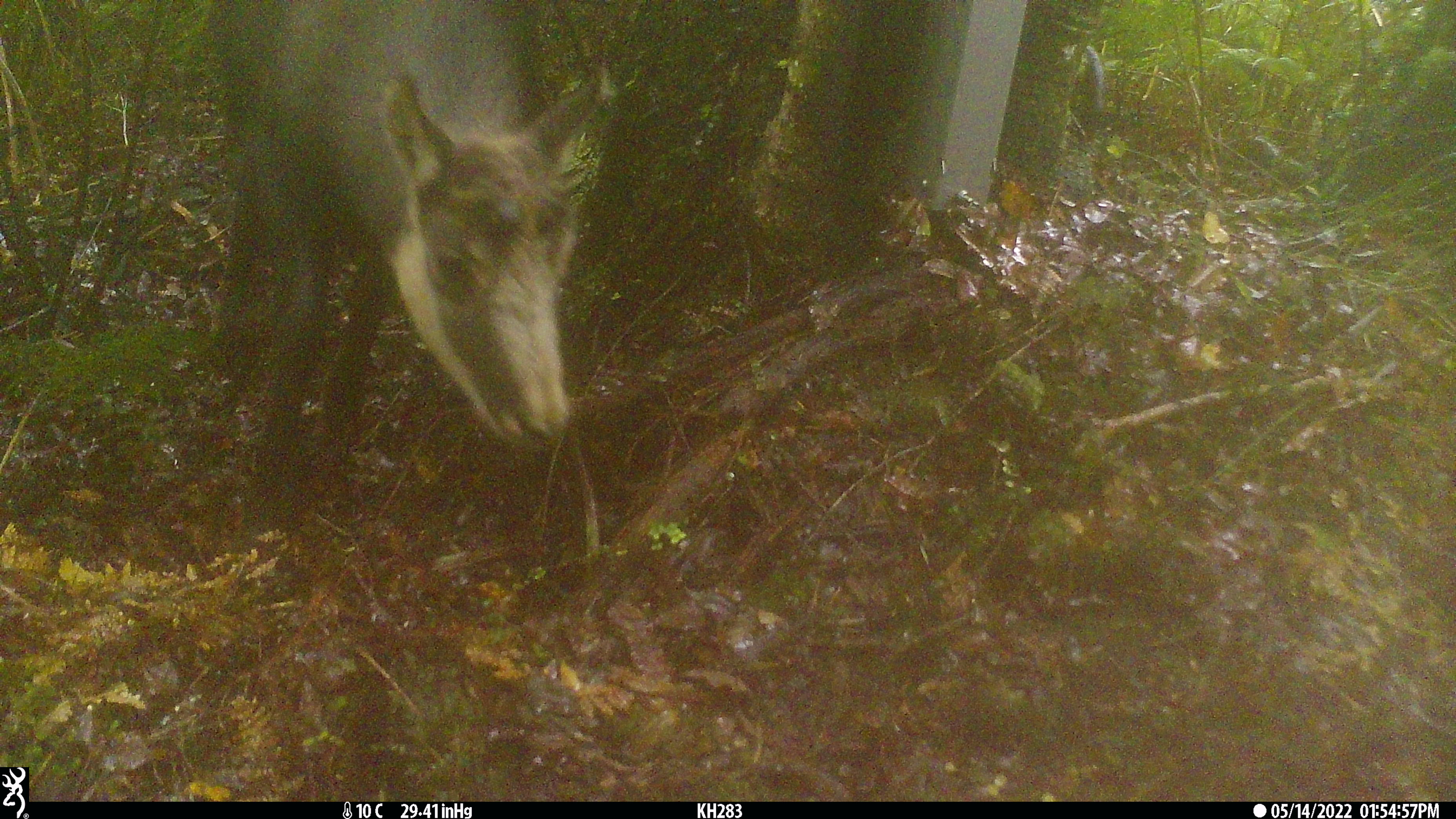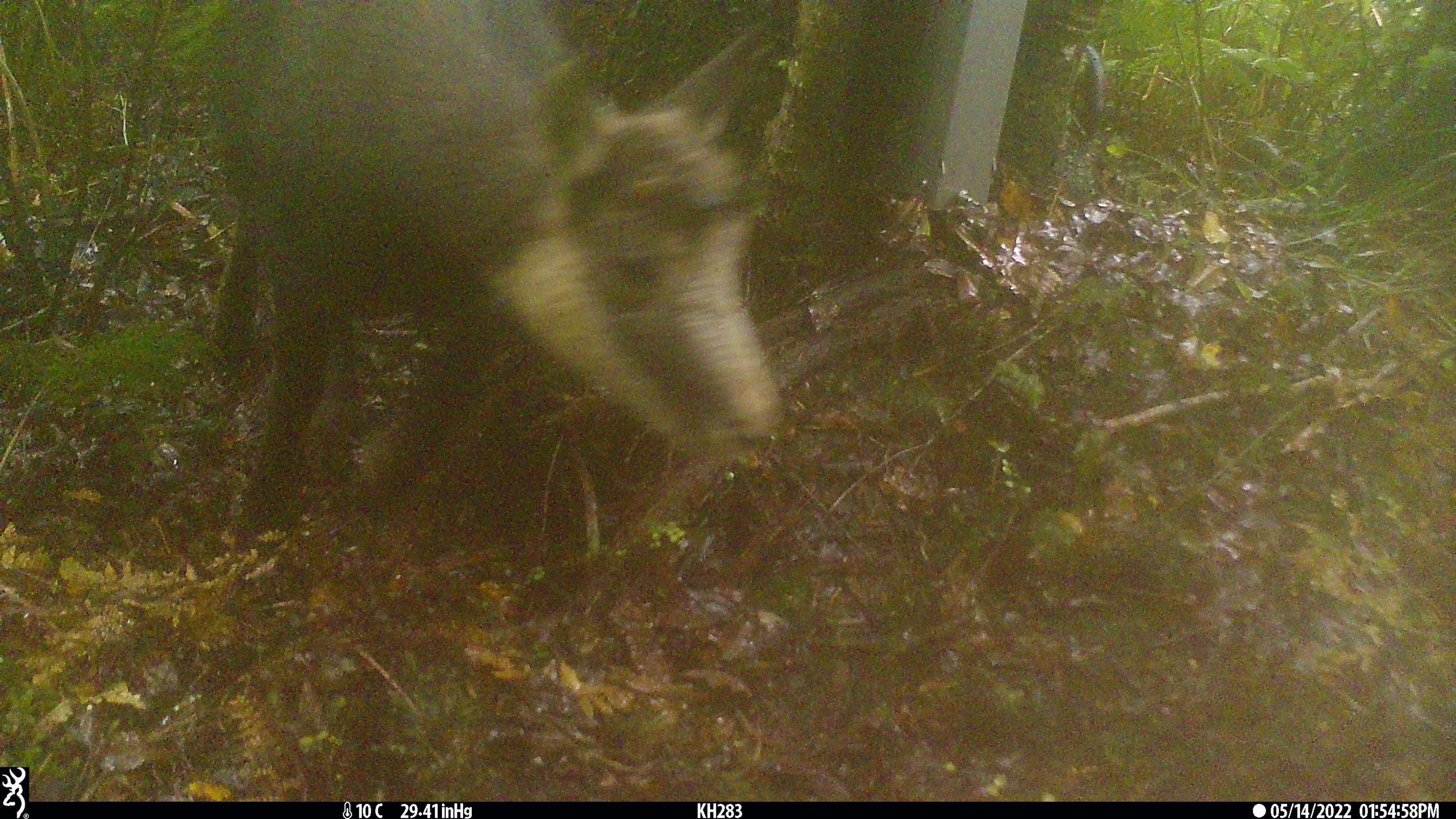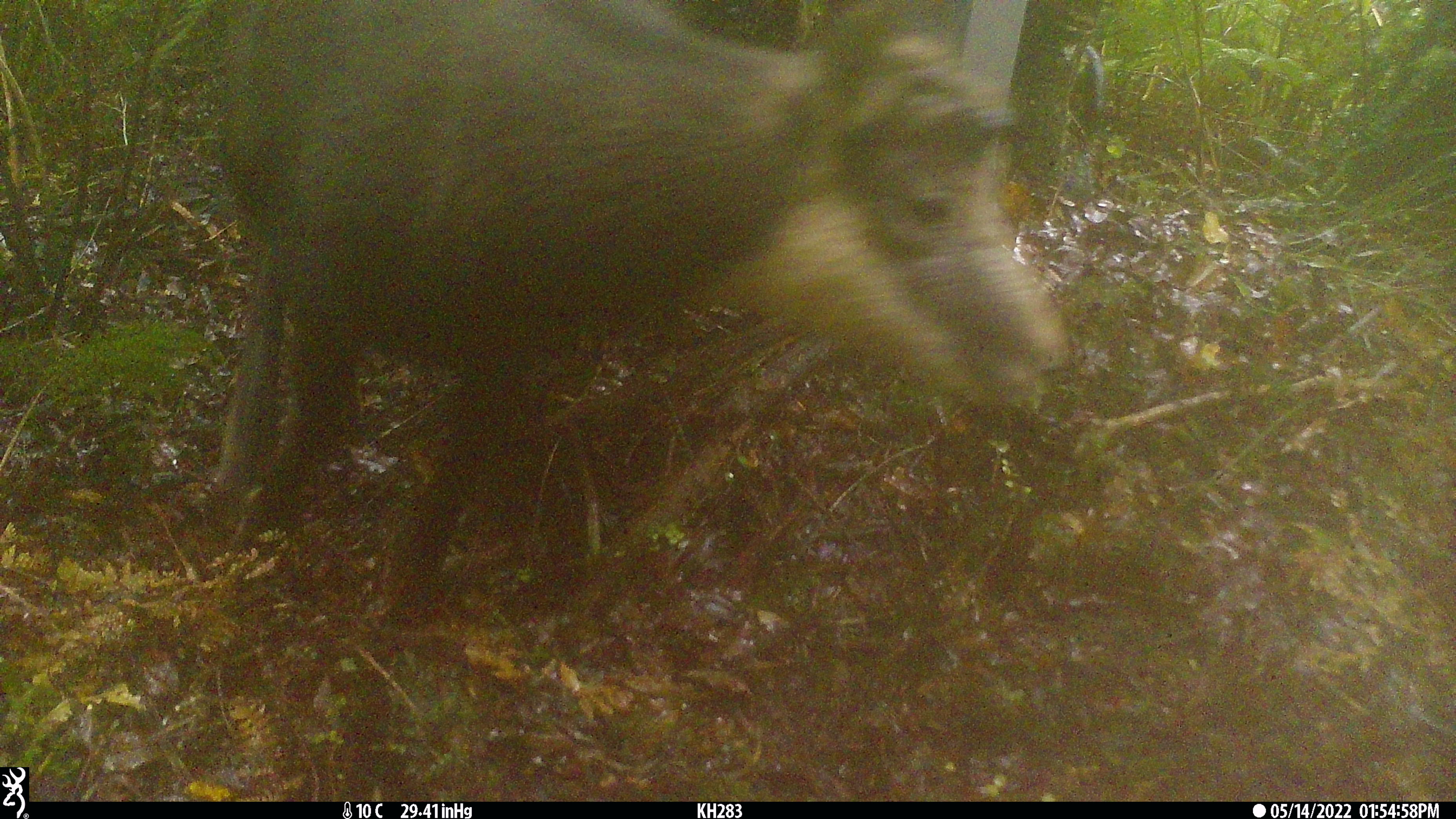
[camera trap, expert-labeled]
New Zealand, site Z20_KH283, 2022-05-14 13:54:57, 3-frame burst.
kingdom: Animalia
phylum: Chordata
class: Mammalia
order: Artiodactyla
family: Bovidae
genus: Rupicapra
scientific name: Rupicapra rupicapra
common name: alpine chamois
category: chamois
Chamois (alpine chamois) (Rupicapra rupicapra).